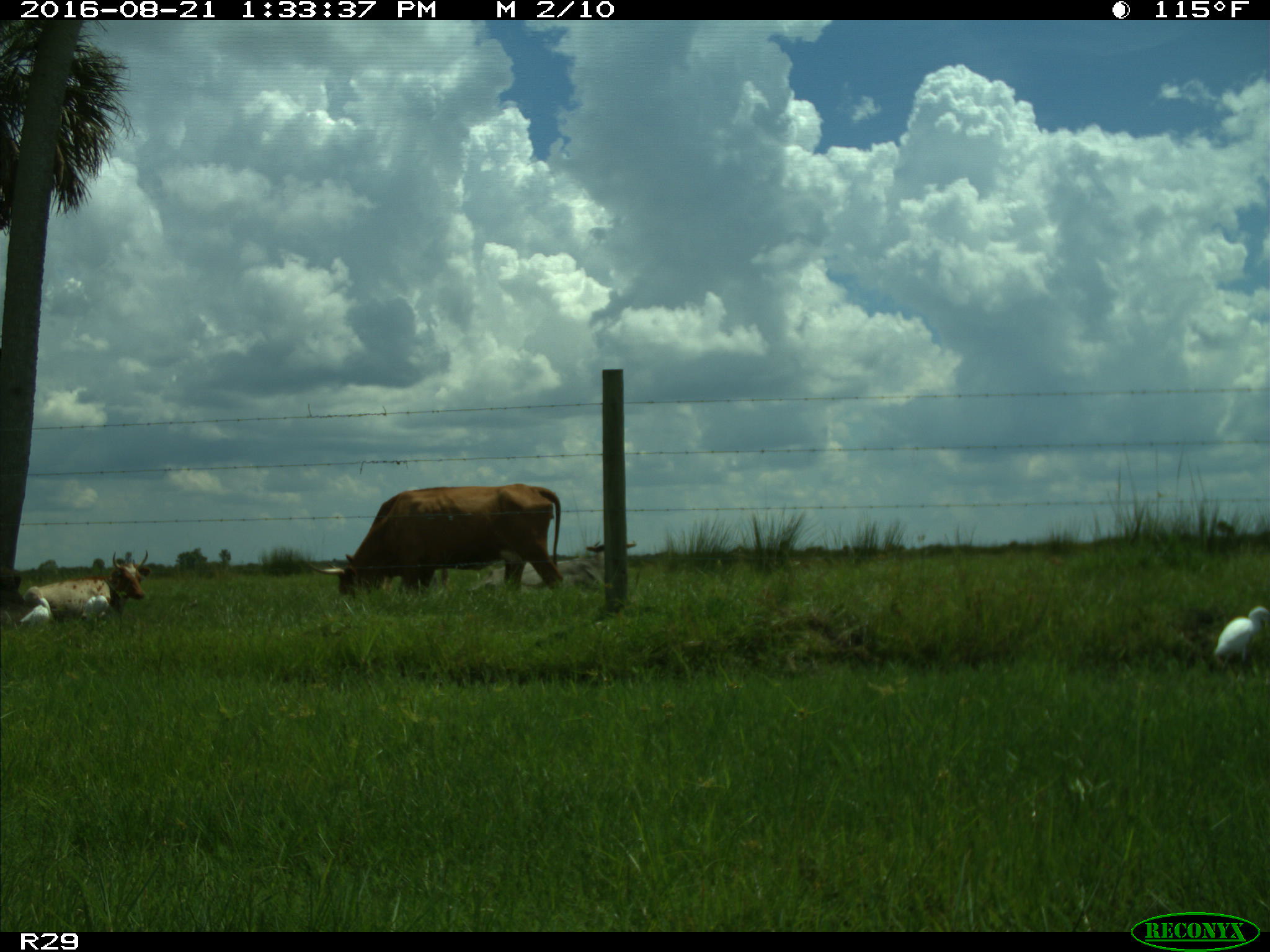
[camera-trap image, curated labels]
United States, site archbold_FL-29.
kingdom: Animalia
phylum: Chordata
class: Mammalia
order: Artiodactyla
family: Bovidae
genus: Bos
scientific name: Bos taurus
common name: domestic cow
Bos taurus (domestic cow).